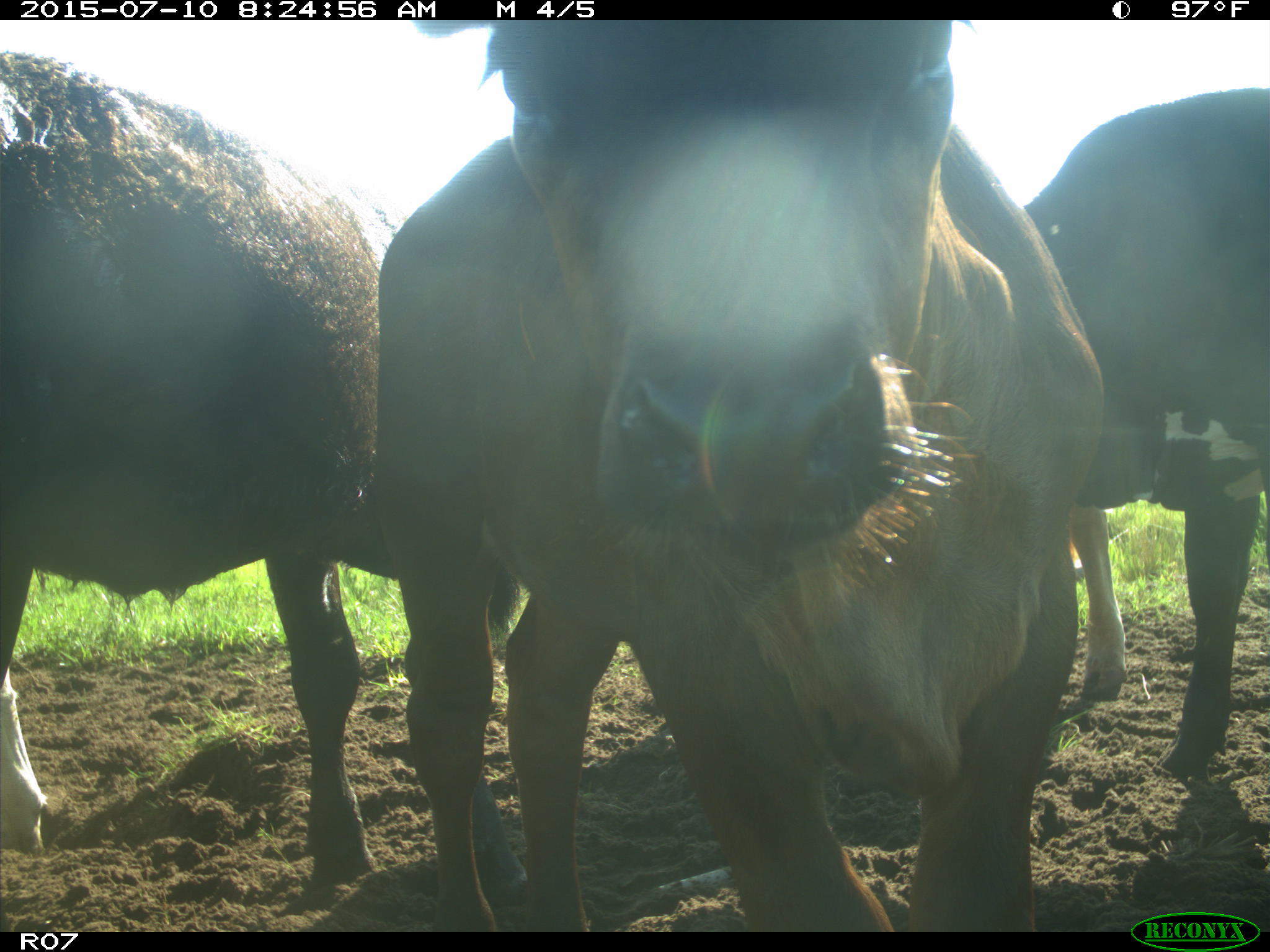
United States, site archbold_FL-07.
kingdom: Animalia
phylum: Chordata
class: Mammalia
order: Artiodactyla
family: Bovidae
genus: Bos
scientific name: Bos taurus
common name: domestic cow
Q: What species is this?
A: Bos taurus (domestic cow).